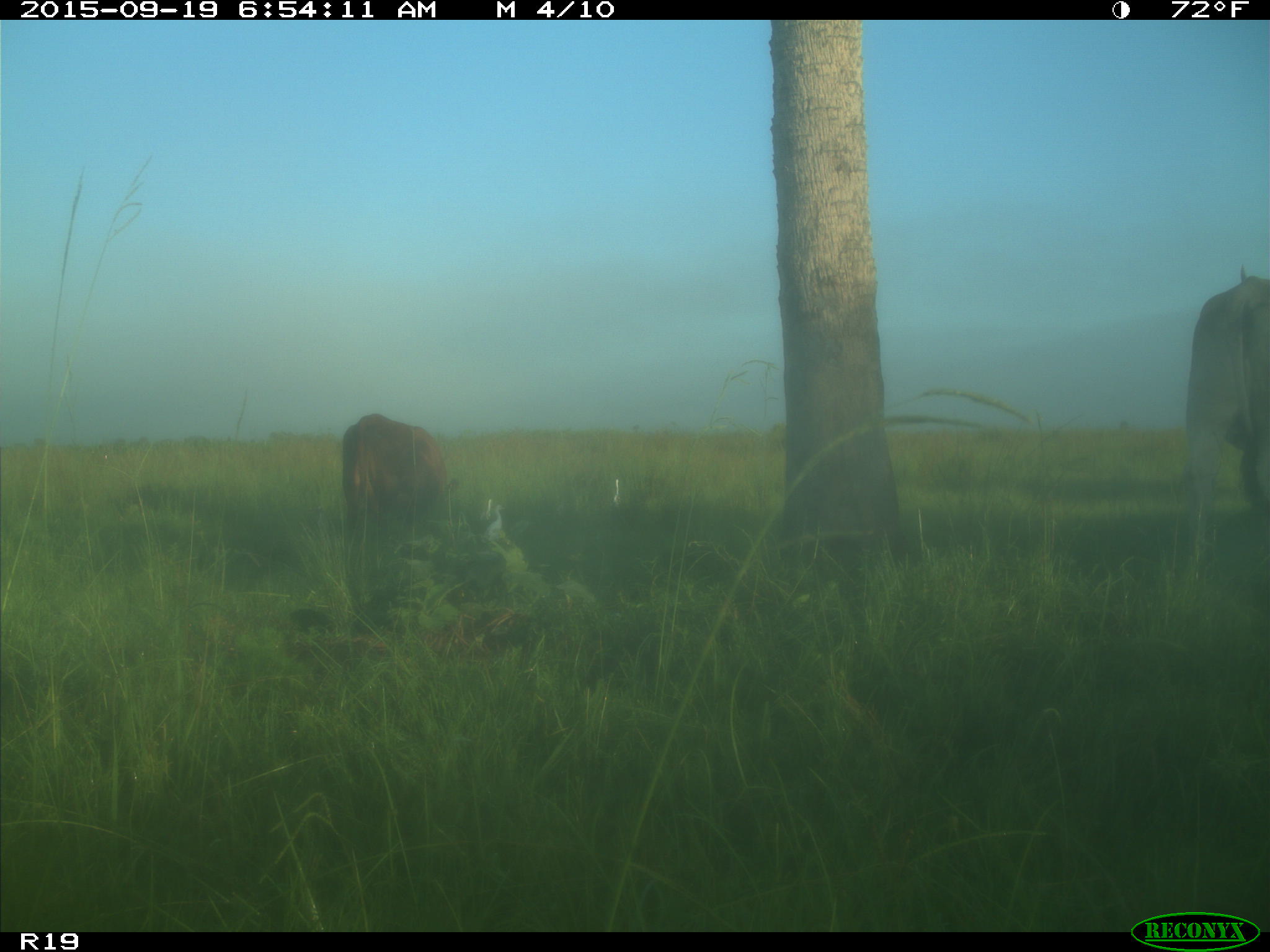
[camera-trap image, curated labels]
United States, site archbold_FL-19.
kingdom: Animalia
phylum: Chordata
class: Mammalia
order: Artiodactyla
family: Bovidae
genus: Bos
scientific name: Bos taurus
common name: domestic cow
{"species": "Bos taurus (domestic cow)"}